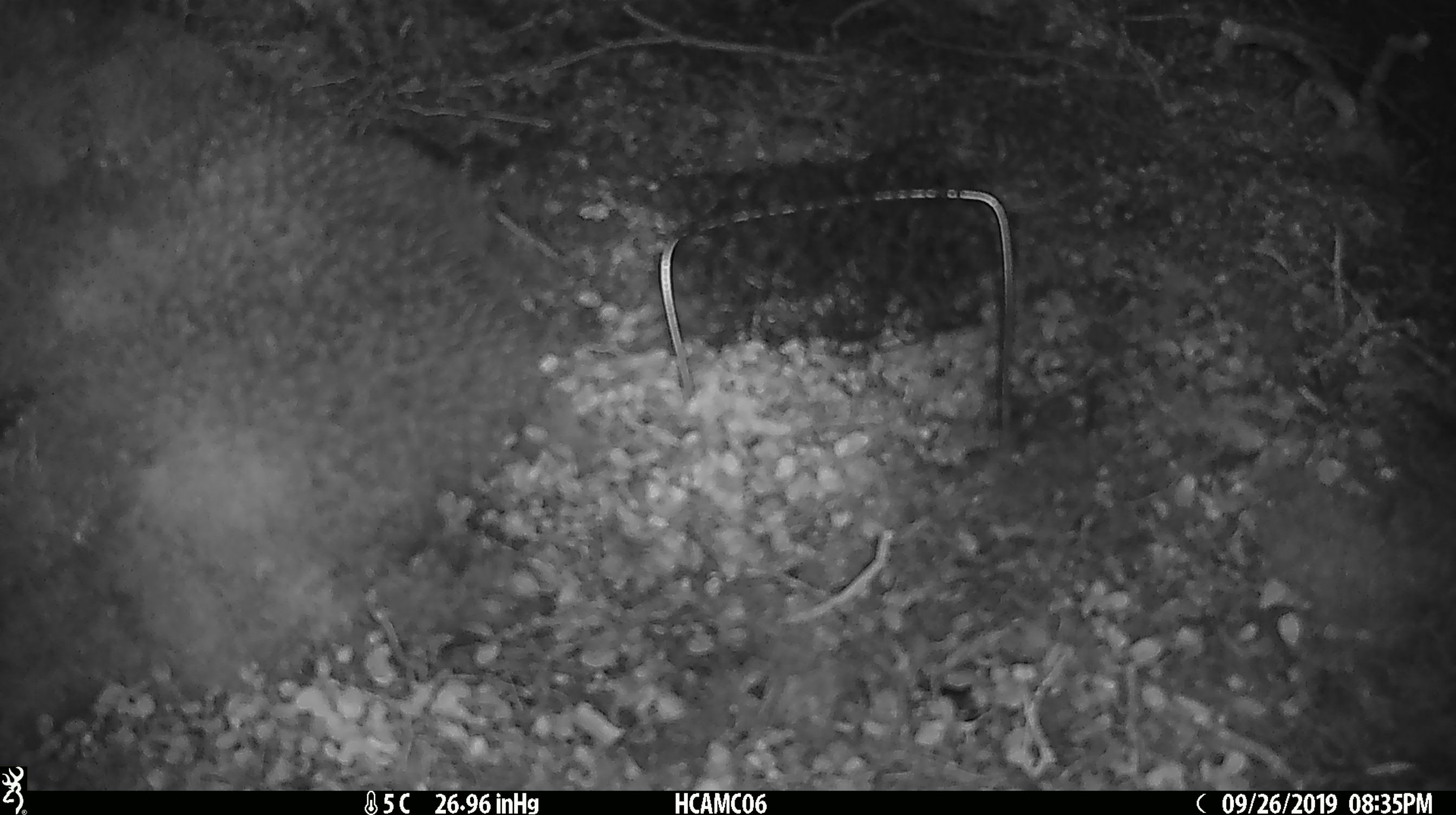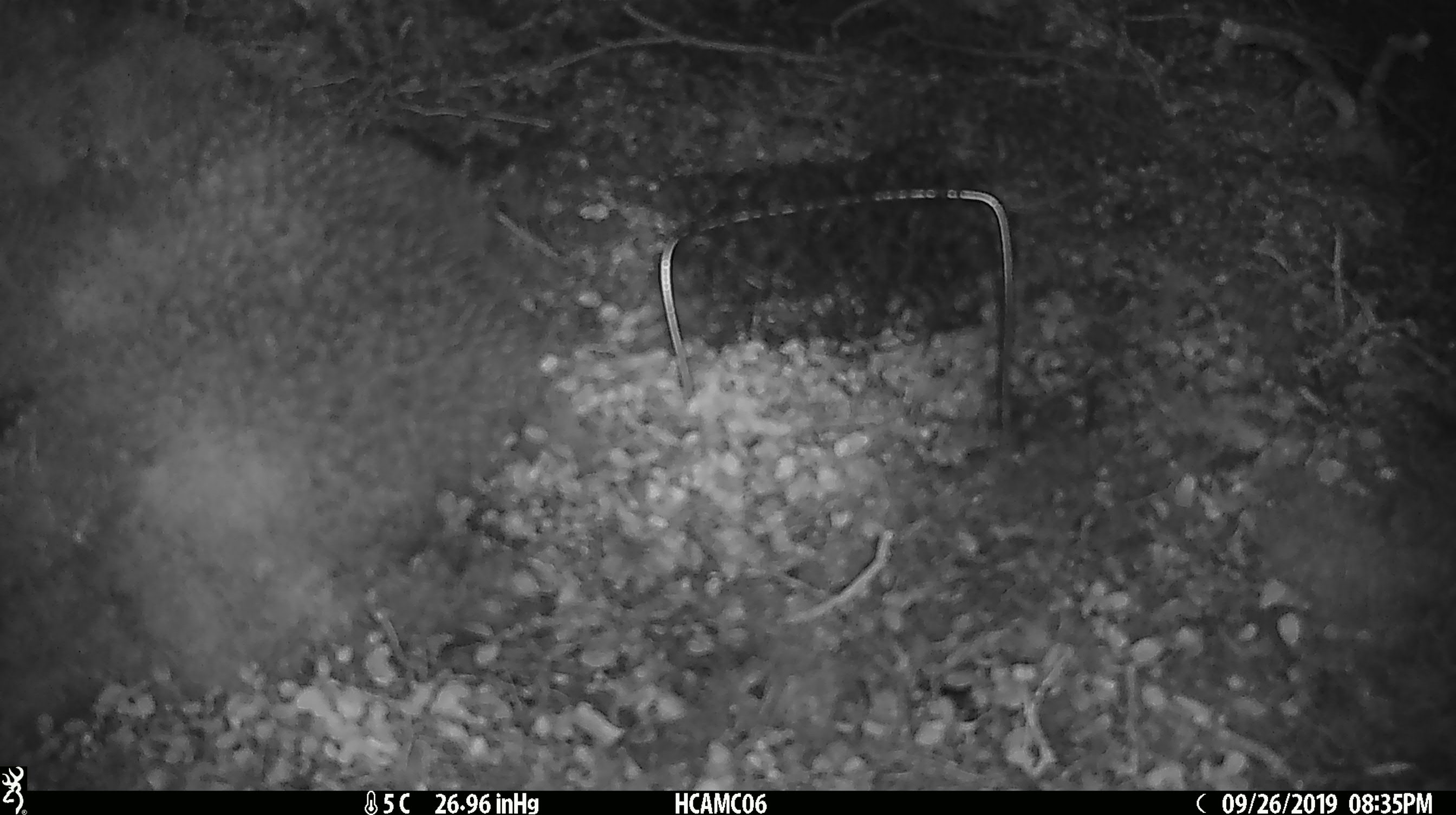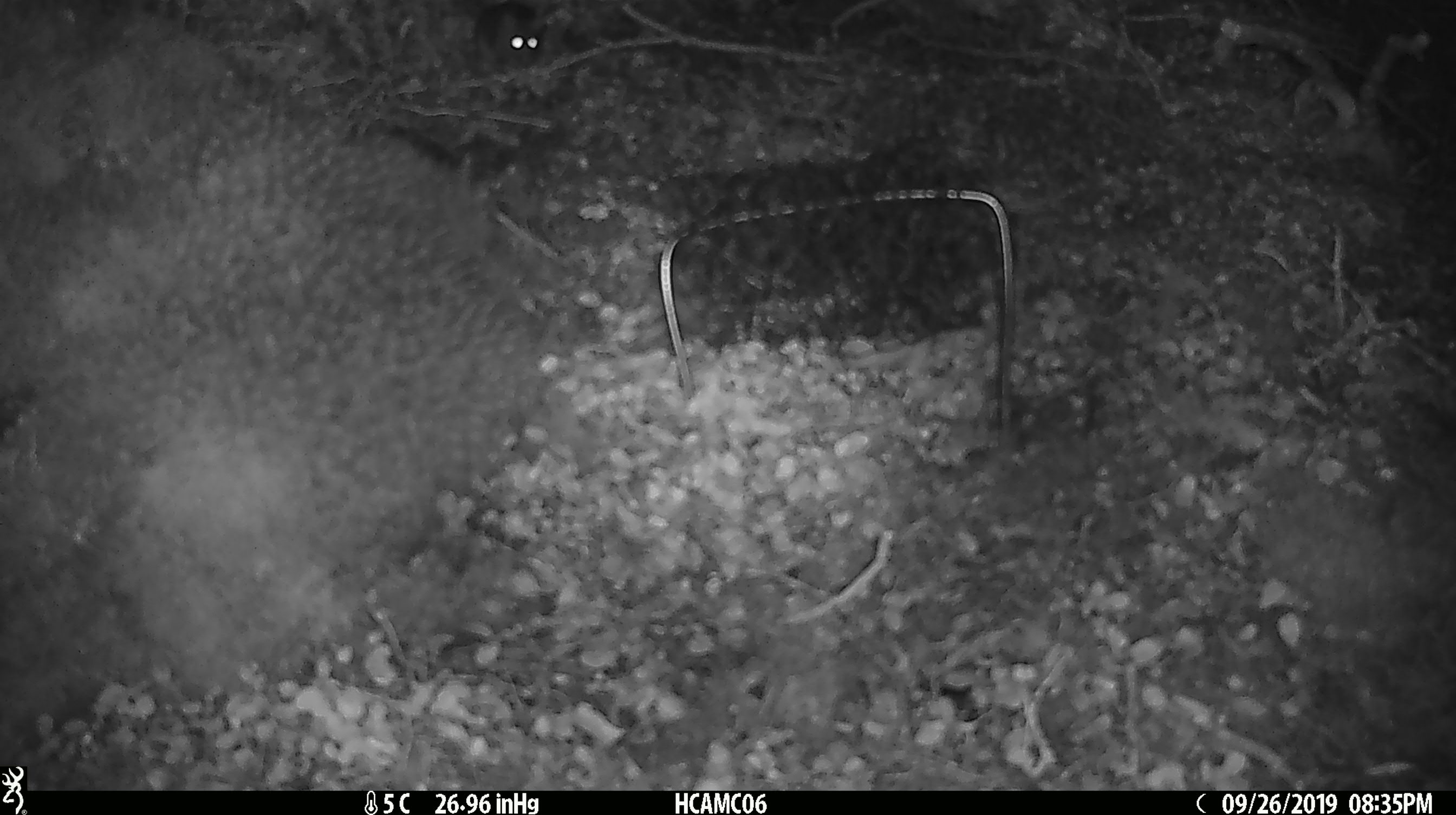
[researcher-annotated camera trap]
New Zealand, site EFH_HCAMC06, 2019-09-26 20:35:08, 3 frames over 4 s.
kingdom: Animalia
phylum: Chordata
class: Mammalia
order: Rodentia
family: Muridae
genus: Mus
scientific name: Mus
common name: mouse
Mouse (Mus).